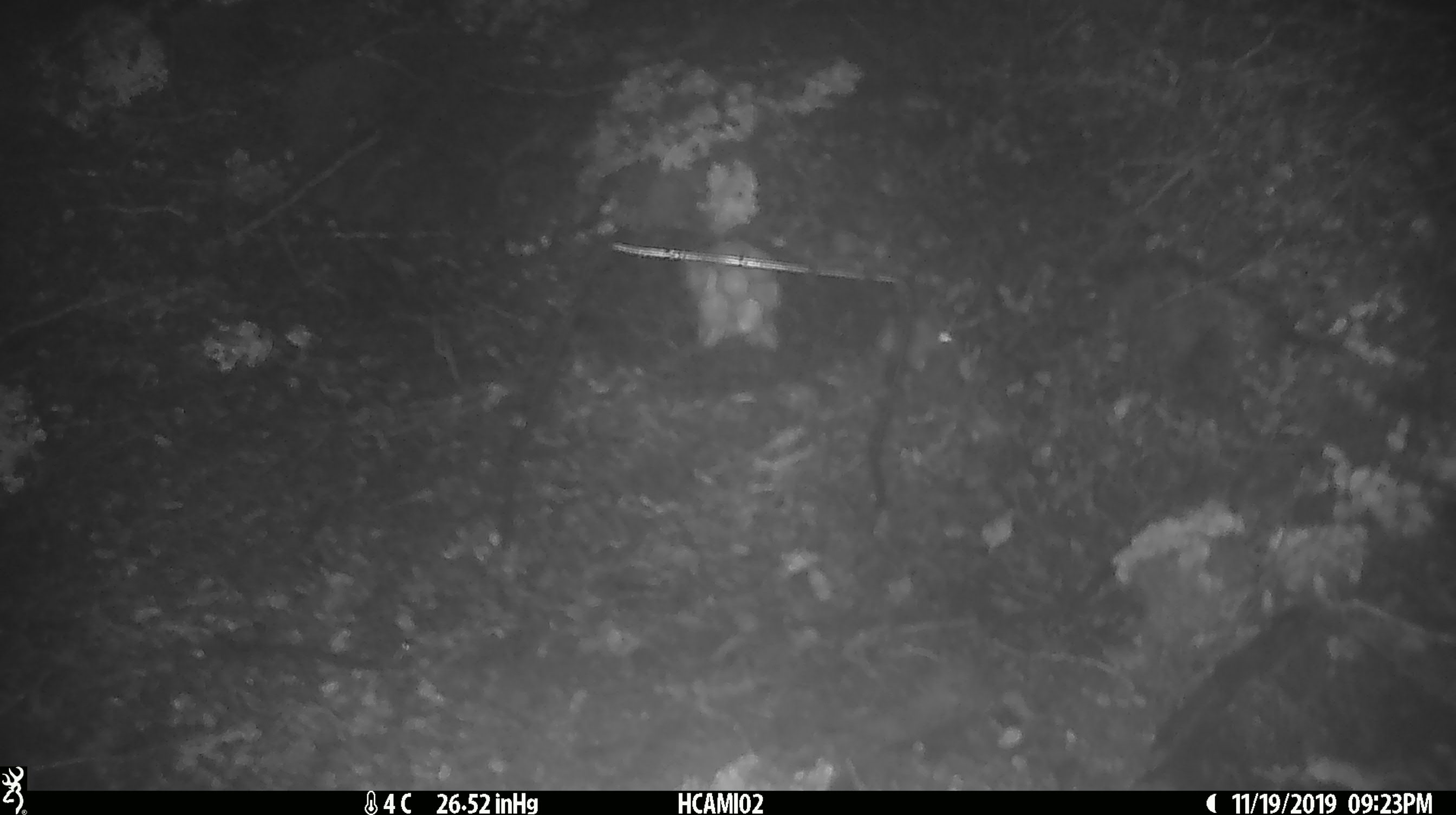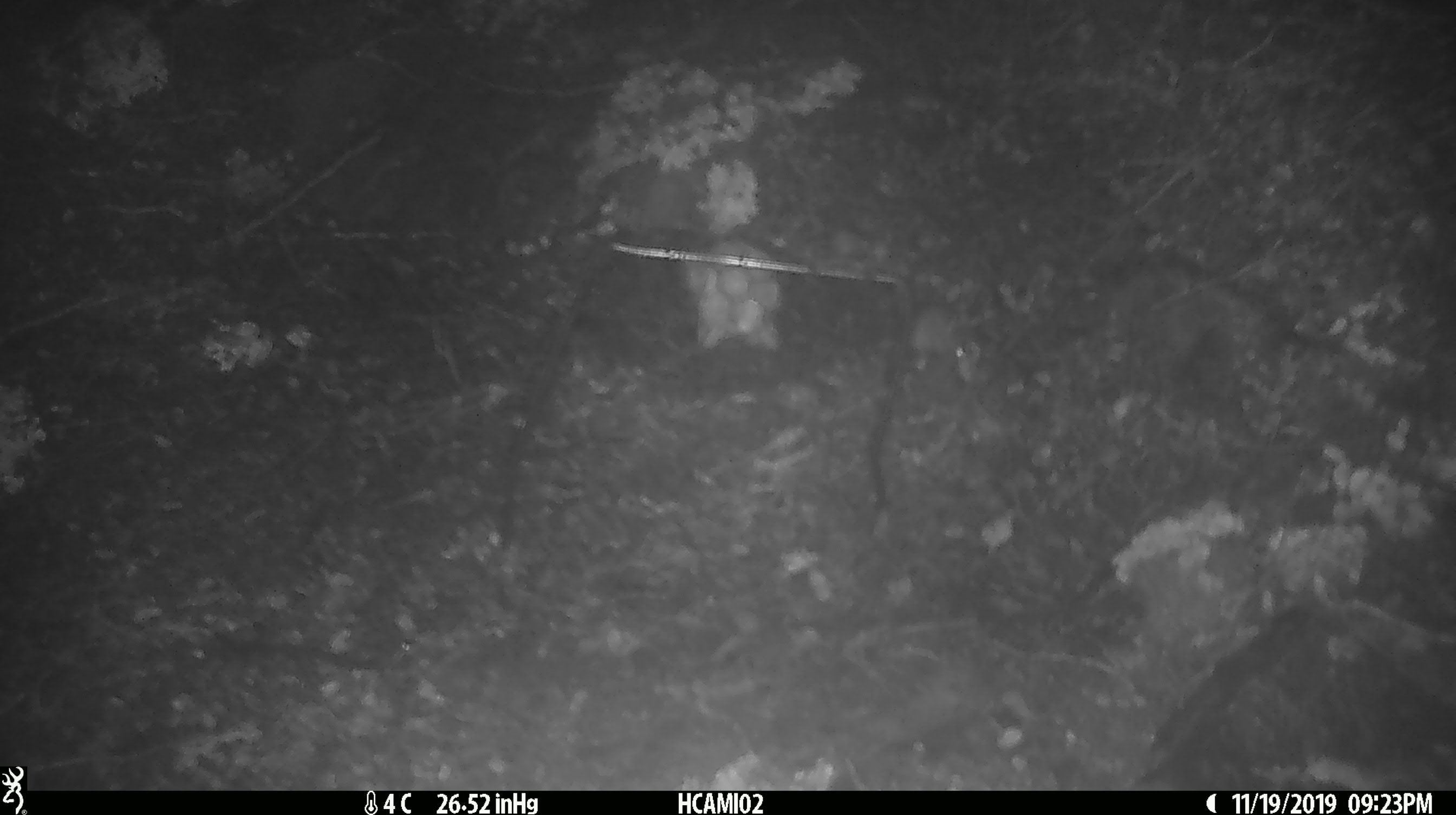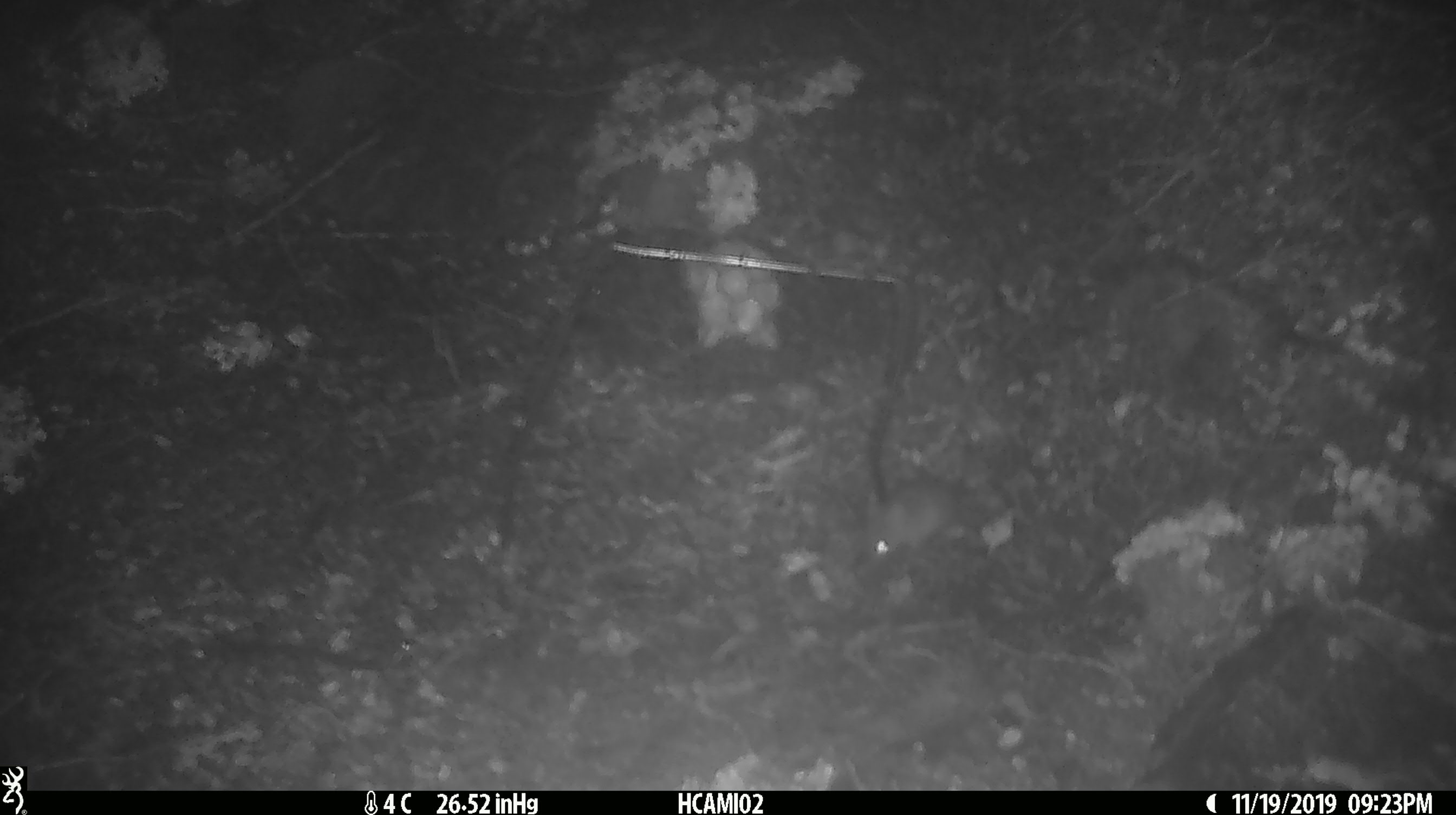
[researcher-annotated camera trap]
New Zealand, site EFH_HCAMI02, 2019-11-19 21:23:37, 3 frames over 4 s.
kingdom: Animalia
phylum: Chordata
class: Mammalia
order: Rodentia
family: Muridae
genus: Mus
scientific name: Mus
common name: mouse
Mouse (Mus).